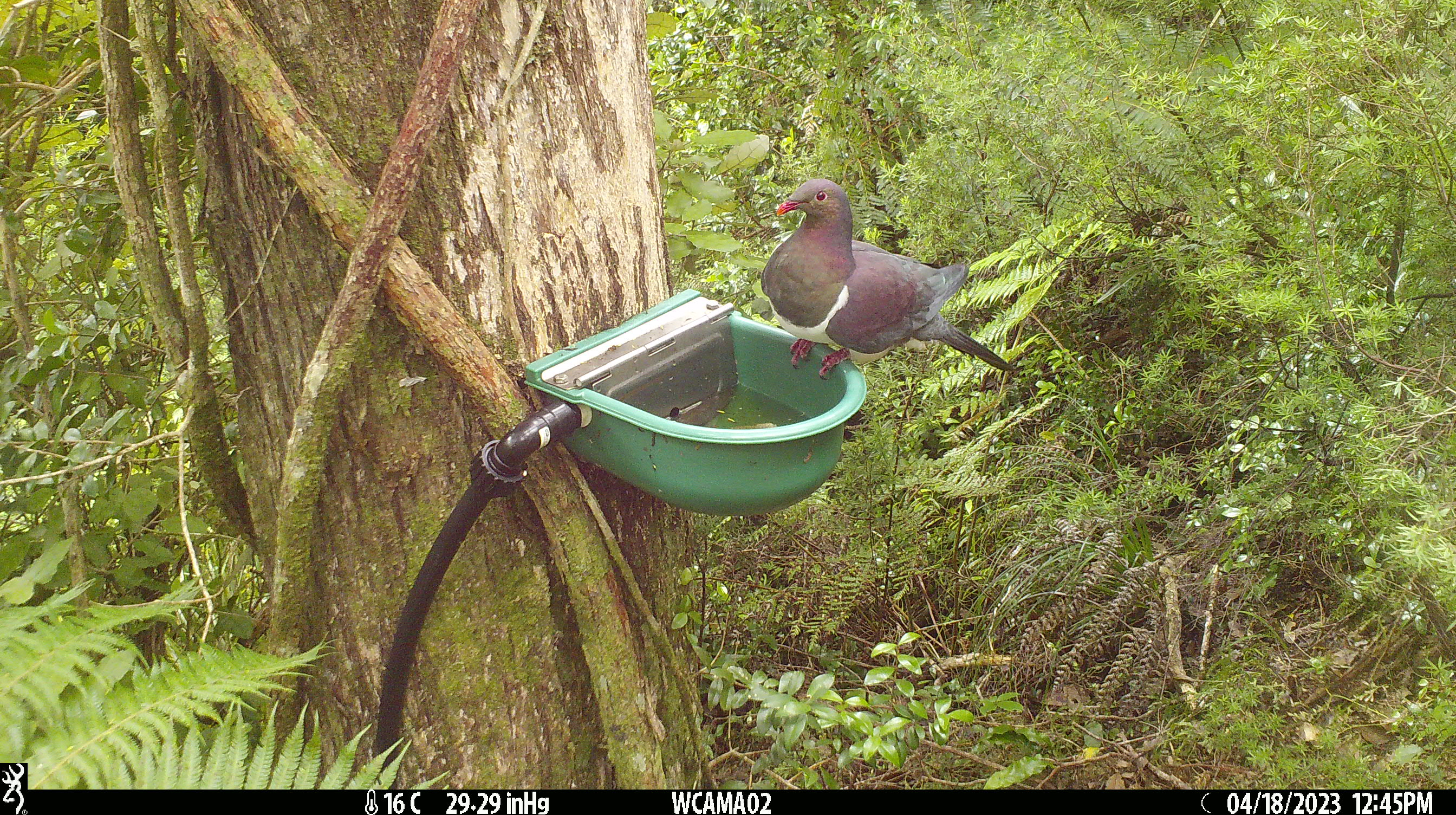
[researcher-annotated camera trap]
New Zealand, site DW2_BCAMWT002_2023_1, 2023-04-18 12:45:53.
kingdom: Animalia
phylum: Chordata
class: Aves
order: Columbiformes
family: Columbidae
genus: Hemiphaga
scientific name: Hemiphaga novaeseelandiae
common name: new zealand pigeon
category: kereru